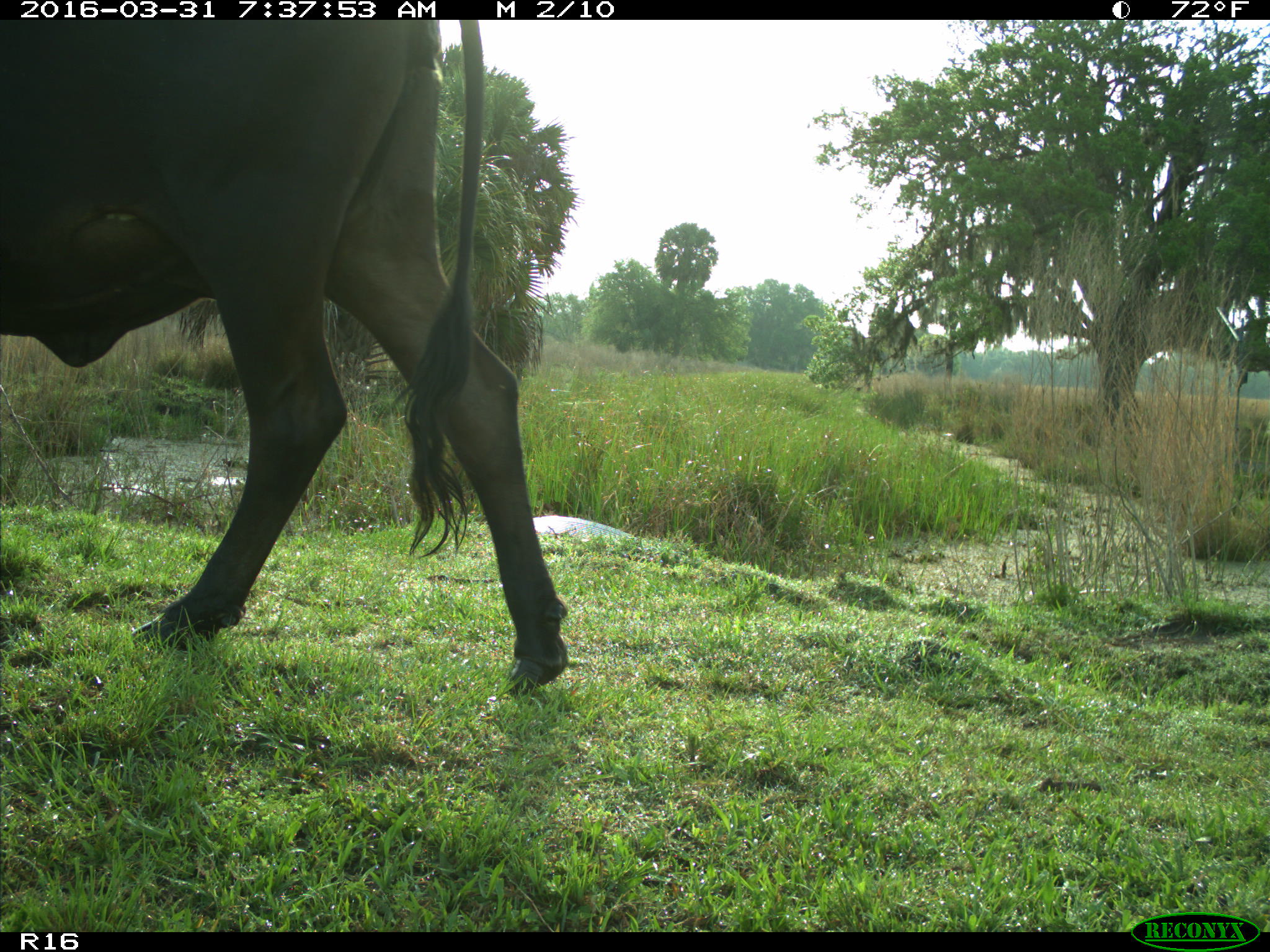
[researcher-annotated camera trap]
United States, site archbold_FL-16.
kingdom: Animalia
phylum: Chordata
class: Mammalia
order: Artiodactyla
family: Bovidae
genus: Bos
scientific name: Bos taurus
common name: domestic cow